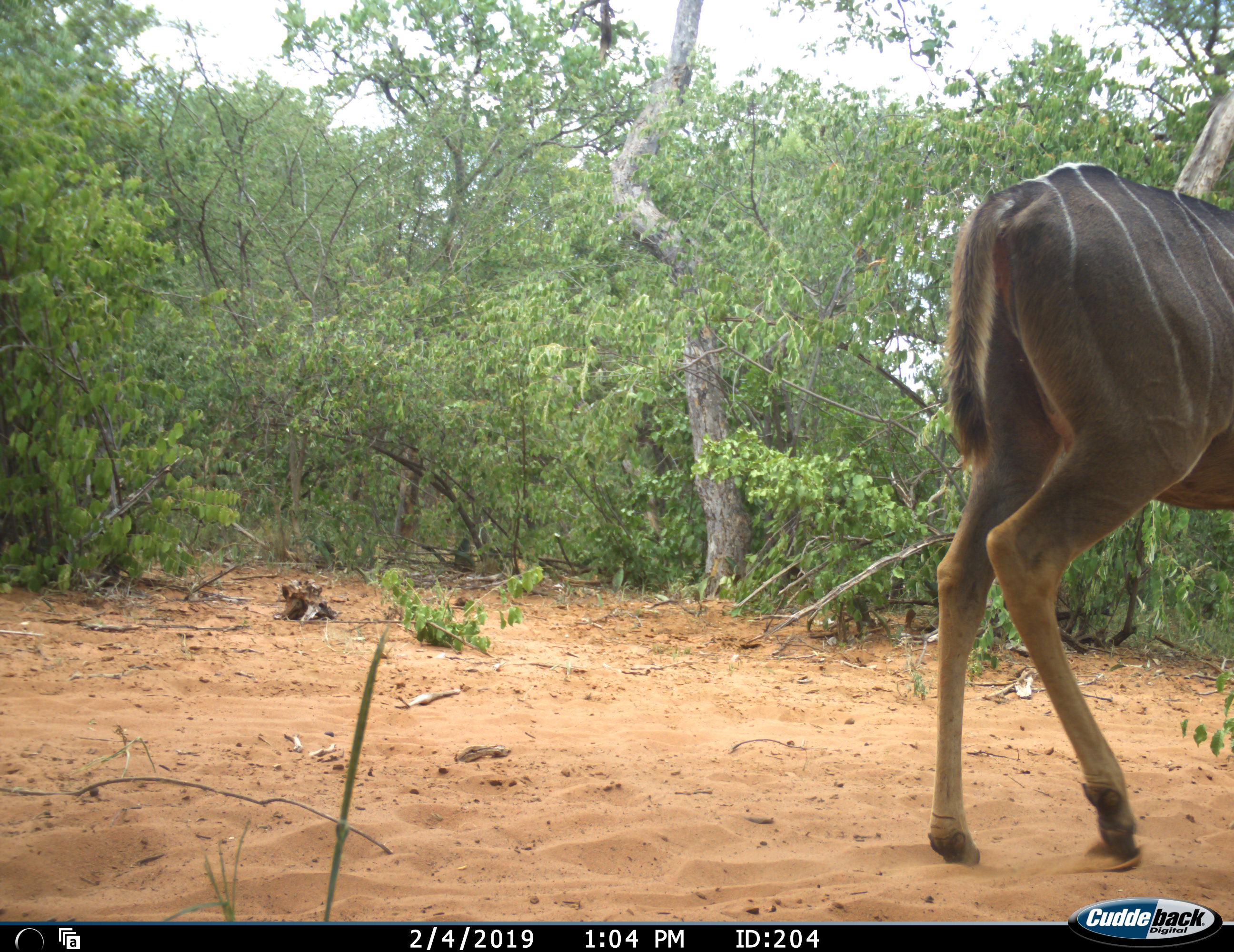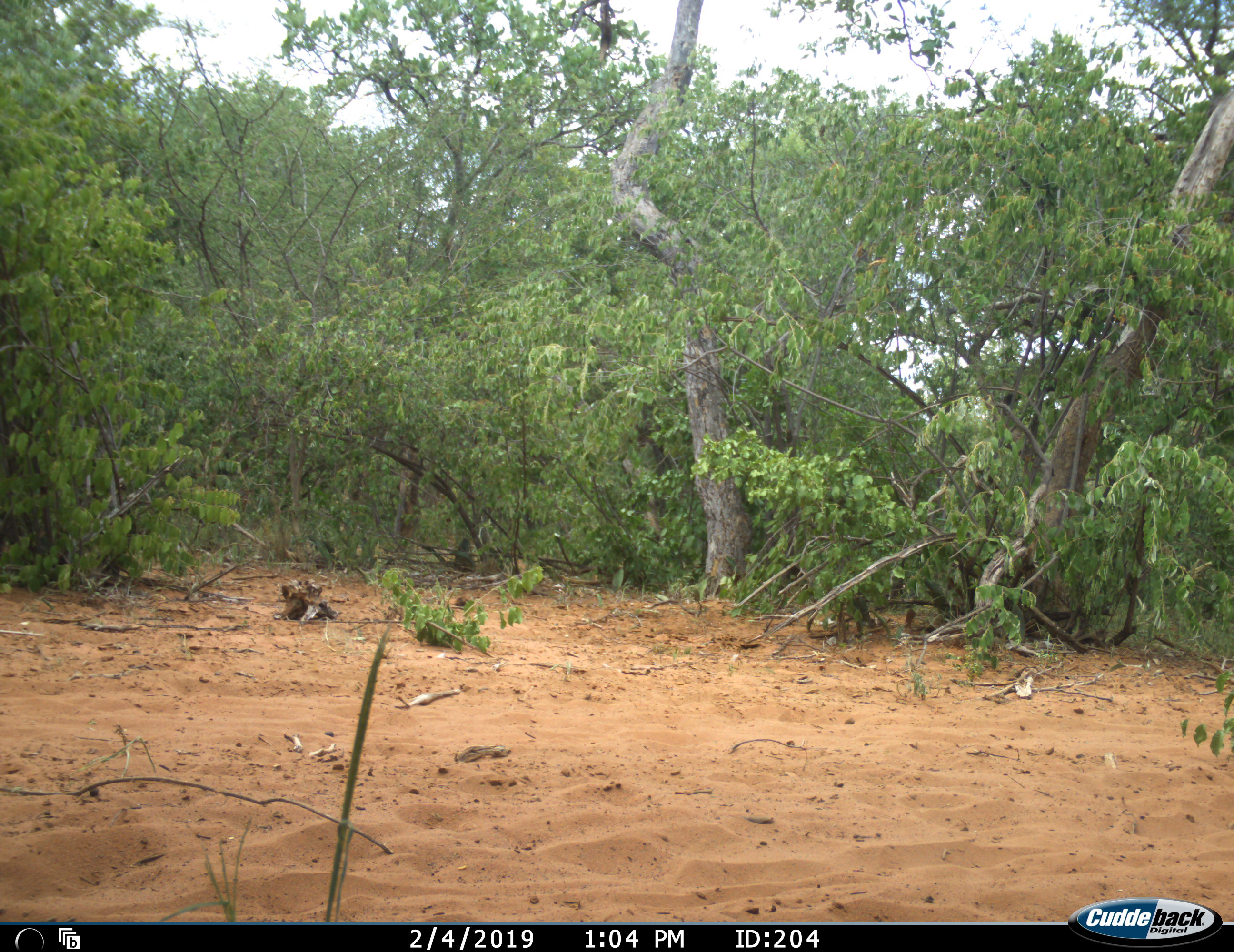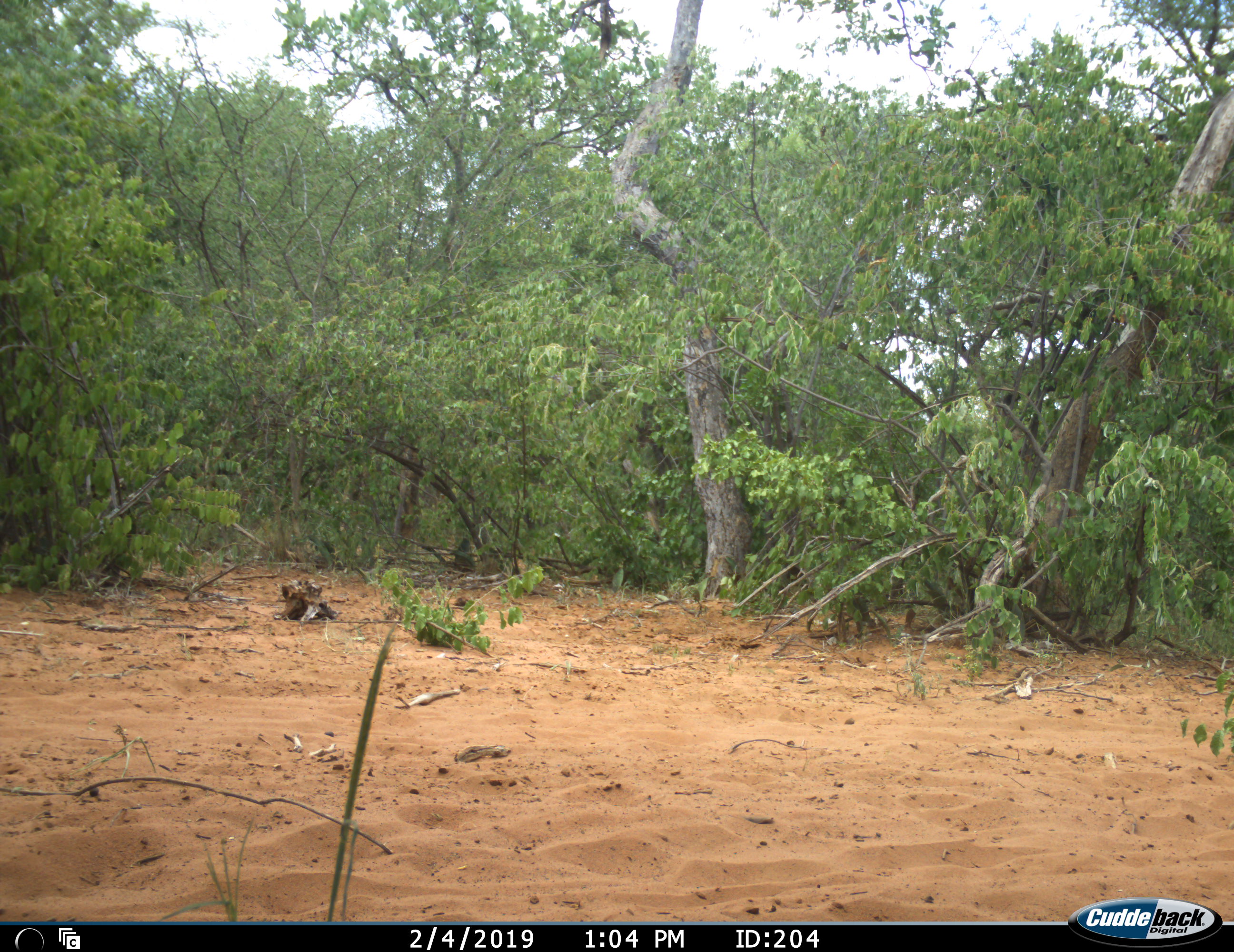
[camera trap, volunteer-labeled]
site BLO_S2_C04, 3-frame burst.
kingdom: Animalia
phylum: Chordata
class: Mammalia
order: Artiodactyla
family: Bovidae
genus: Tragelaphus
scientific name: Tragelaphus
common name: kudu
Kudu (Tragelaphus), count 1. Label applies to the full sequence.